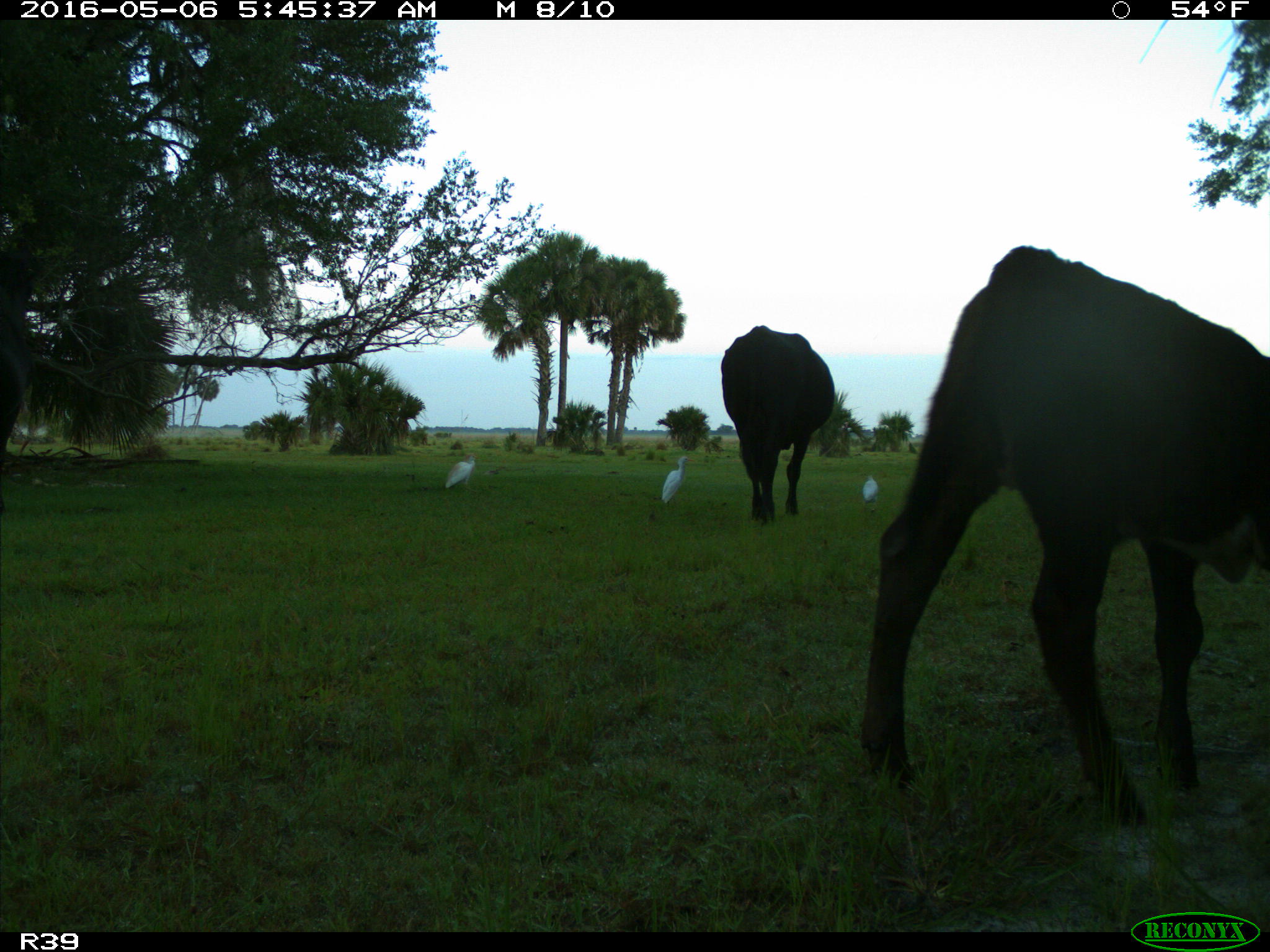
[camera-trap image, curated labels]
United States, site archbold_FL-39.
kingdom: Animalia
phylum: Chordata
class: Mammalia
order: Artiodactyla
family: Bovidae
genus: Bos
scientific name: Bos taurus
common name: domestic cow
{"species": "Bos taurus (domestic cow)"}